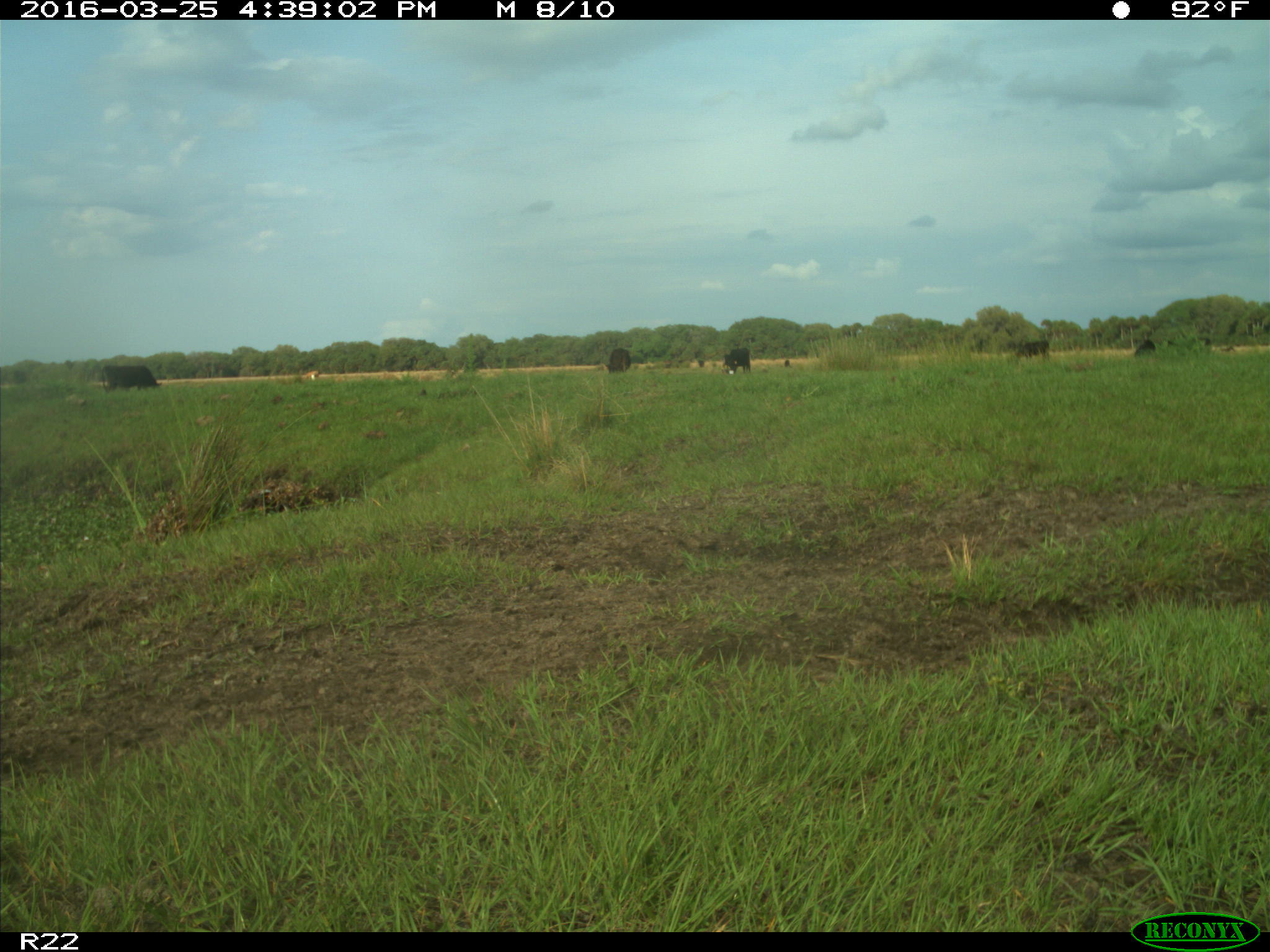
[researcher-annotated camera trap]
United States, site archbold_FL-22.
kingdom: Animalia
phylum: Chordata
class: Mammalia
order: Artiodactyla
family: Bovidae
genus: Bos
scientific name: Bos taurus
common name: domestic cow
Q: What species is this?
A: Bos taurus (domestic cow).